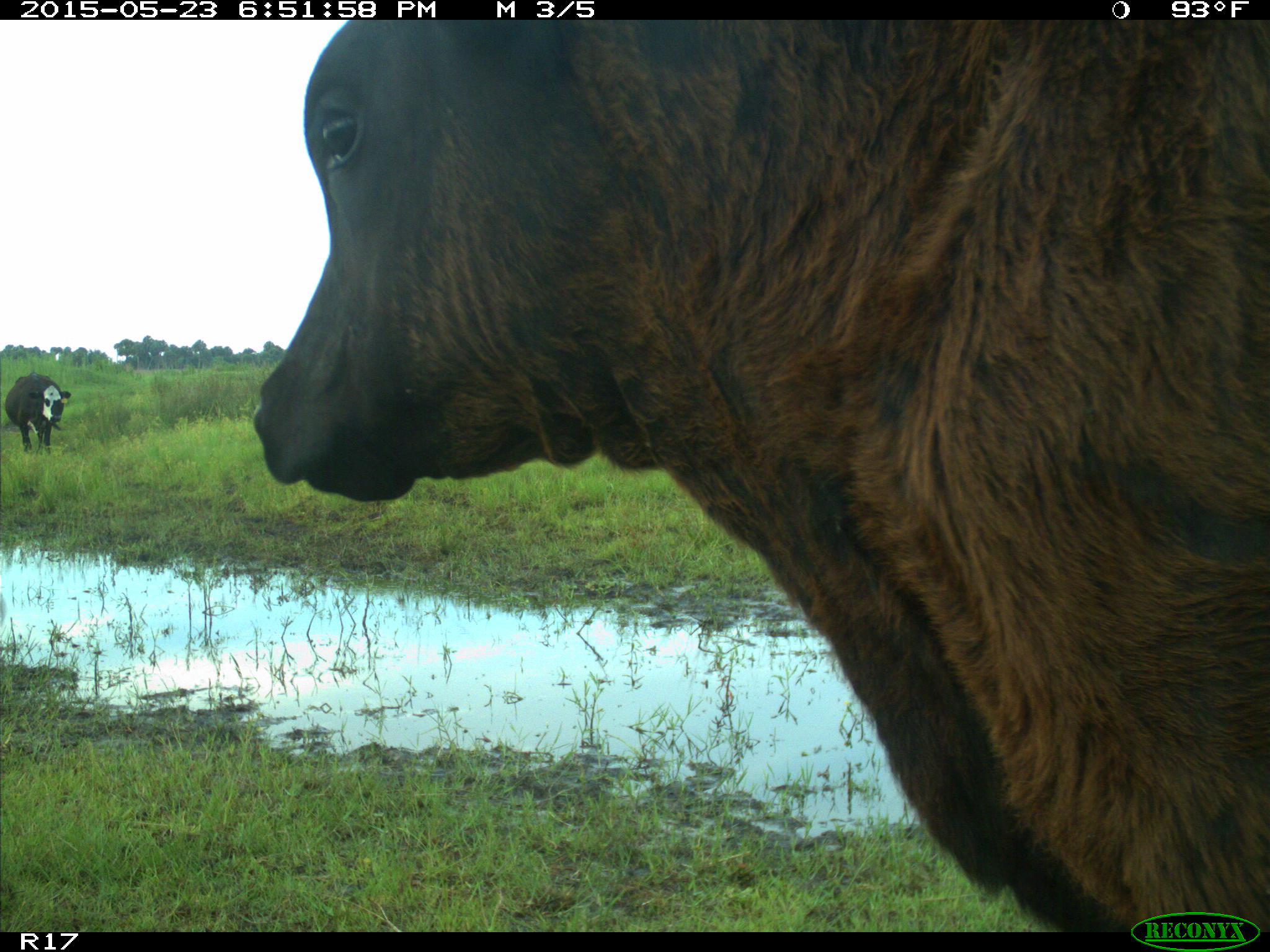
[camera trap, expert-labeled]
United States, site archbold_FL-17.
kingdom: Animalia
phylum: Chordata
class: Mammalia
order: Artiodactyla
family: Bovidae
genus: Bos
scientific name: Bos taurus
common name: domestic cow